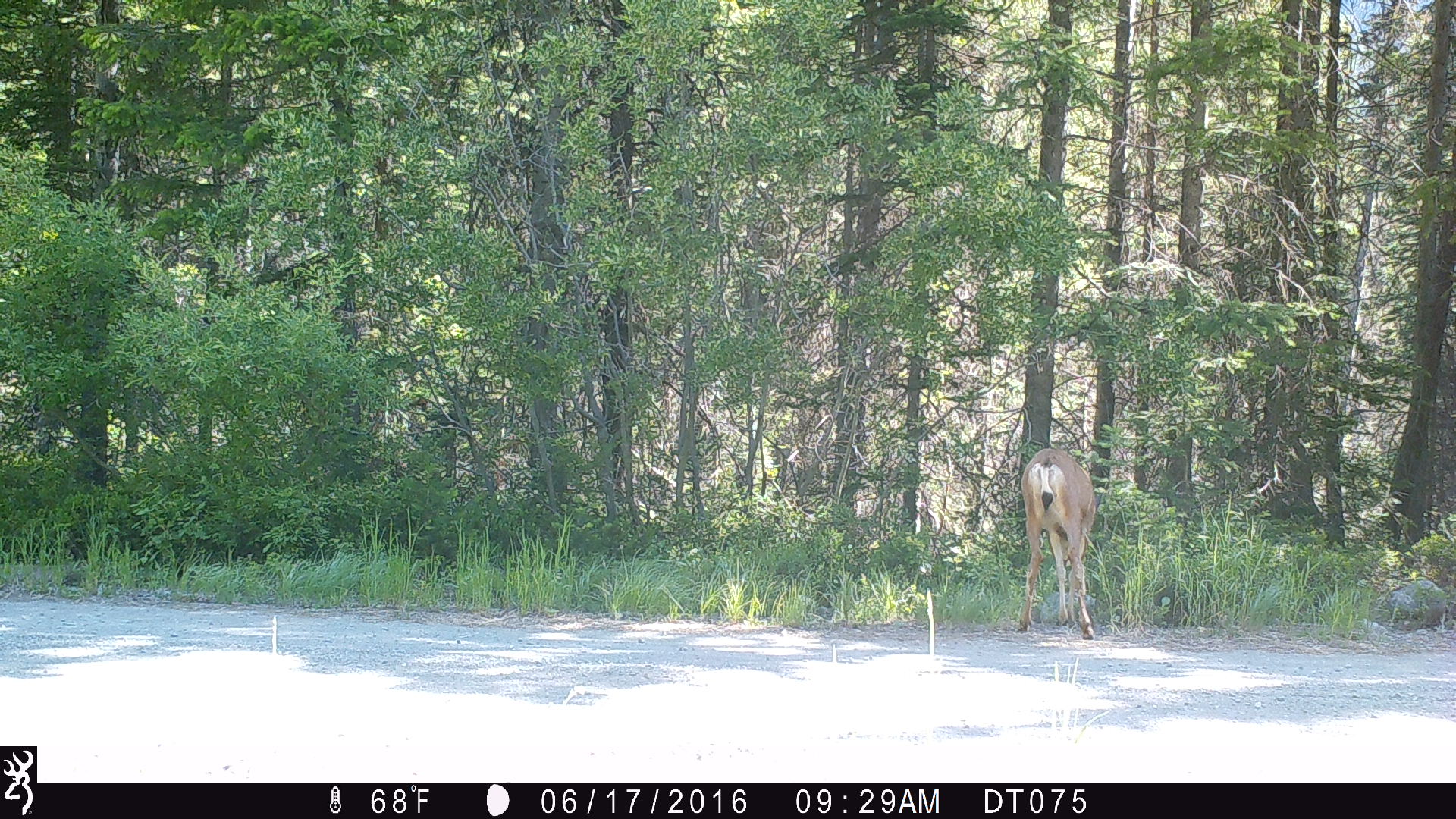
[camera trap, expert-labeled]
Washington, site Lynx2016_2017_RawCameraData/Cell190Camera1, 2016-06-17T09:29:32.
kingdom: Animalia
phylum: Chordata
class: Mammalia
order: Artiodactyla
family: Cervidae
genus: Odocoileus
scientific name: Odocoileus hemionus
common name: mule deer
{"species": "Odocoileus hemionus (mule deer)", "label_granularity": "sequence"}